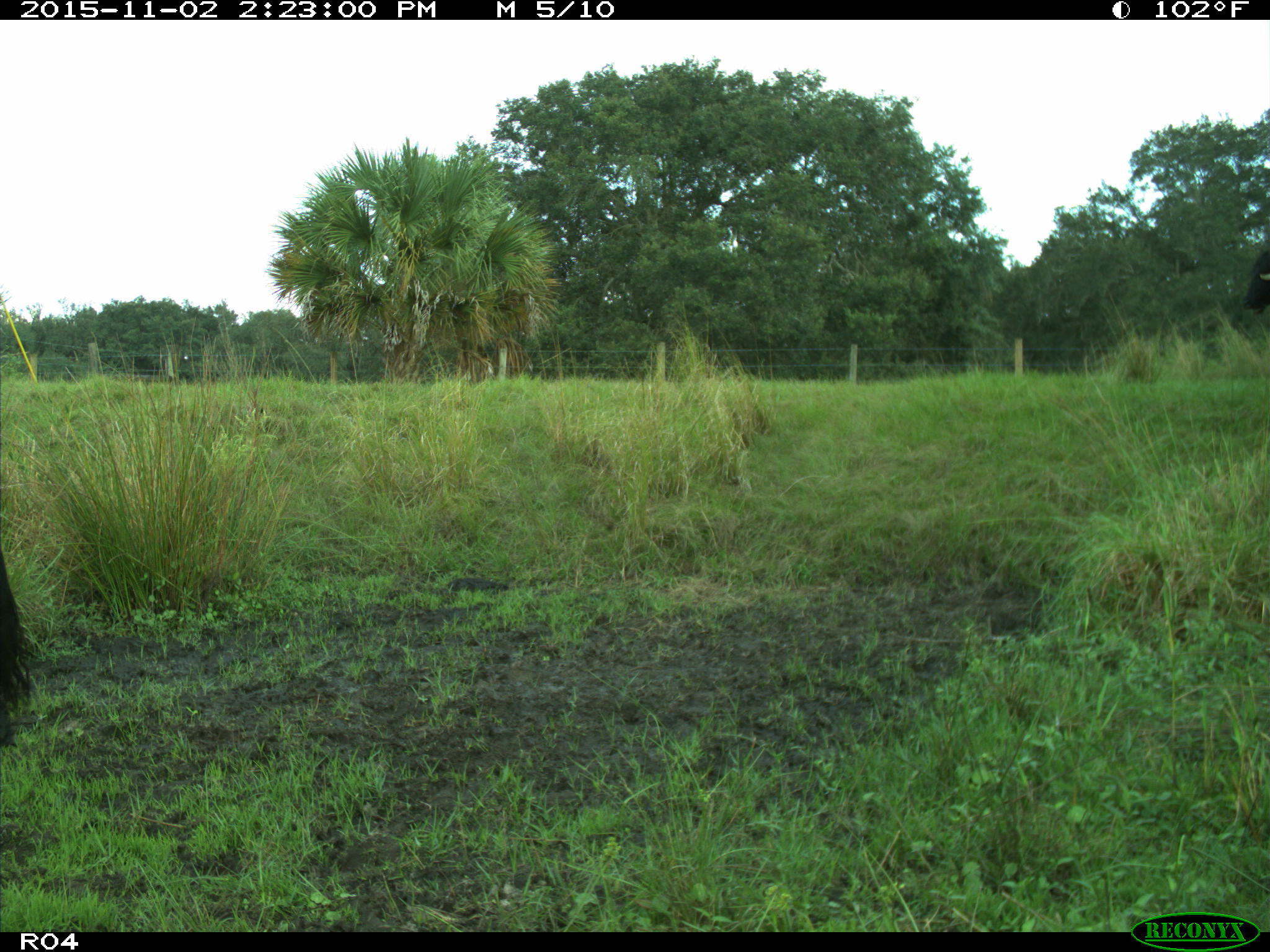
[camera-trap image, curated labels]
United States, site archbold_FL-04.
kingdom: Animalia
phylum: Chordata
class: Mammalia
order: Artiodactyla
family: Bovidae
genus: Bos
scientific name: Bos taurus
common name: domestic cow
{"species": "Bos taurus (domestic cow)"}